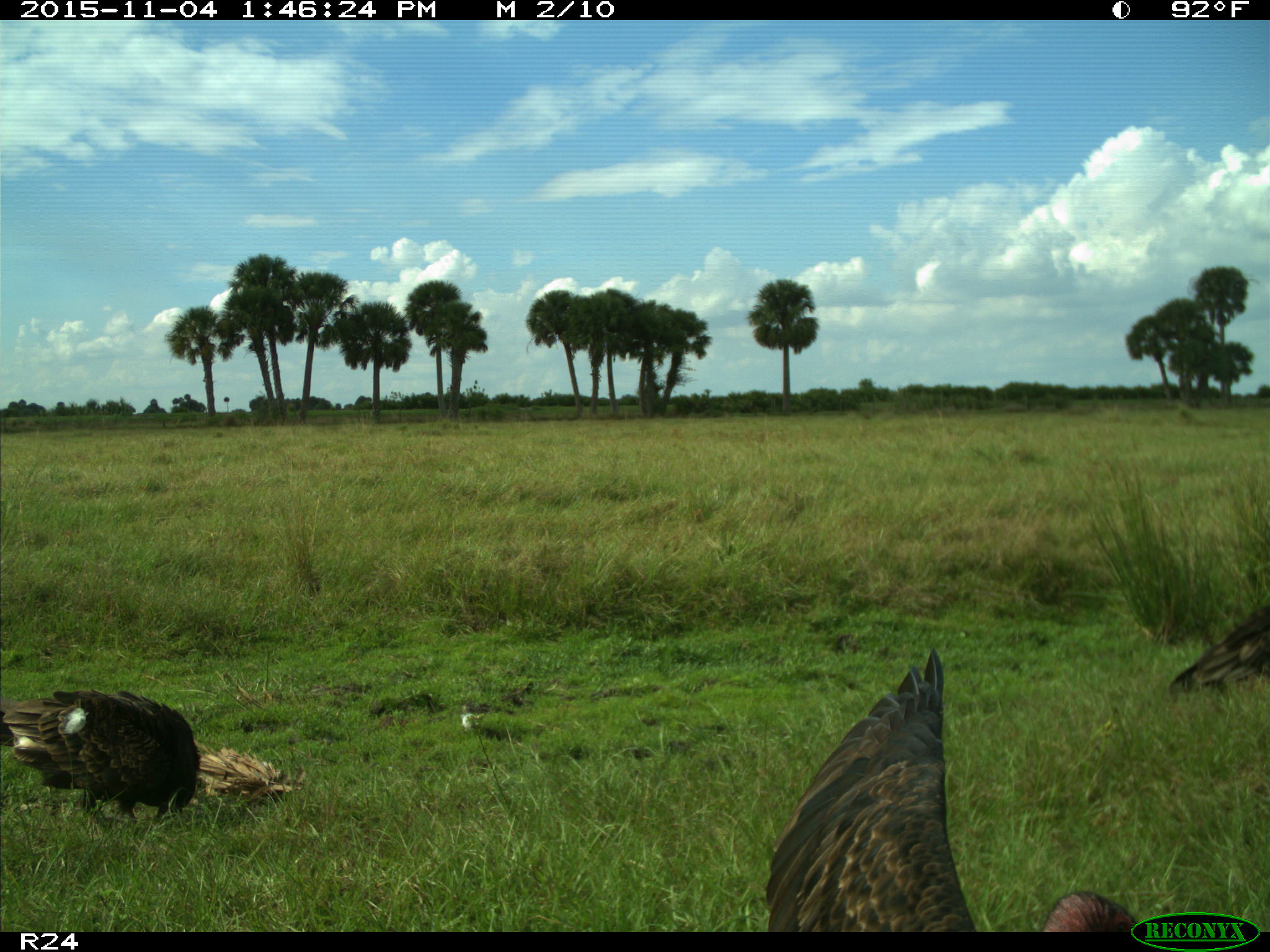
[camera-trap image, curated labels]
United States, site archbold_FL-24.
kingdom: Animalia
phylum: Chordata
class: Aves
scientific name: Aves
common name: birds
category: unidentified bird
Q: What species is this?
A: Unidentified bird (birds) (Aves).